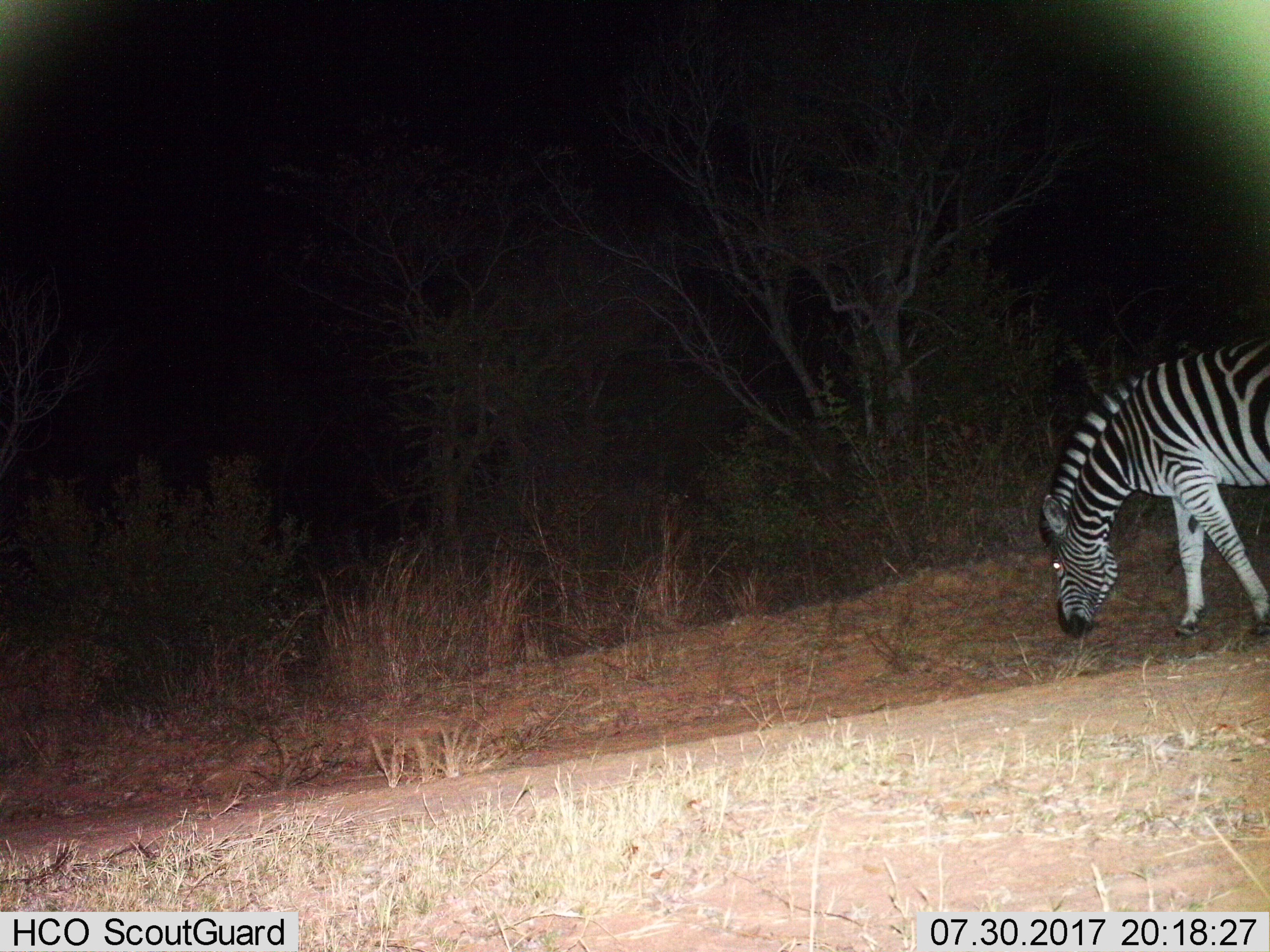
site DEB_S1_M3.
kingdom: Animalia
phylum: Chordata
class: Mammalia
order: Perissodactyla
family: Equidae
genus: Equus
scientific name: Equus quagga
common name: plains zebra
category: zebraplains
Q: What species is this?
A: Zebraplains (plains zebra) (Equus quagga).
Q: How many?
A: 1.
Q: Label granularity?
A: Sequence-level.